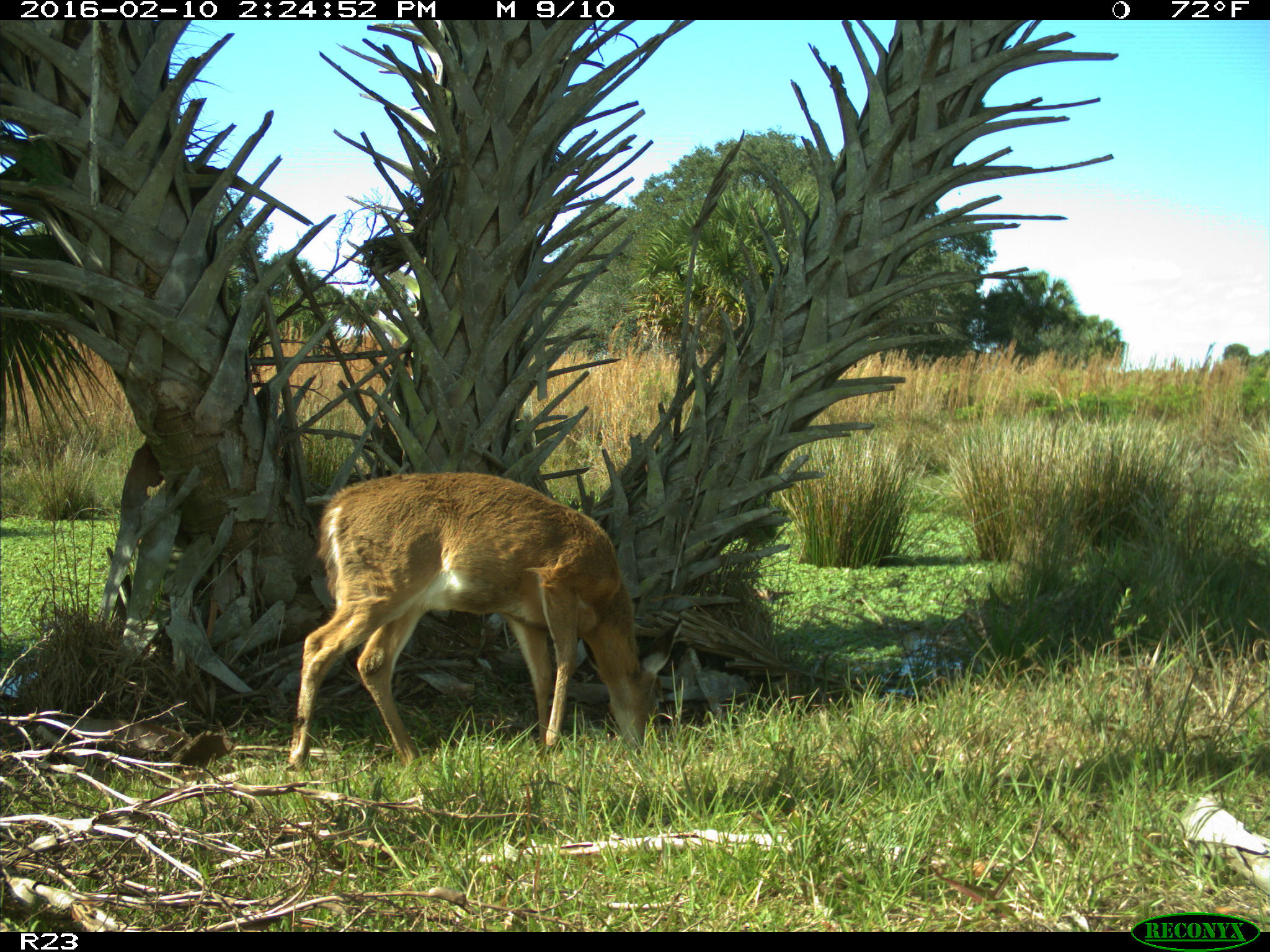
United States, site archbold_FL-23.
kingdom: Animalia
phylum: Chordata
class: Mammalia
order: Artiodactyla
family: Cervidae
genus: Odocoileus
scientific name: Odocoileus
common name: deer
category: unidentified deer